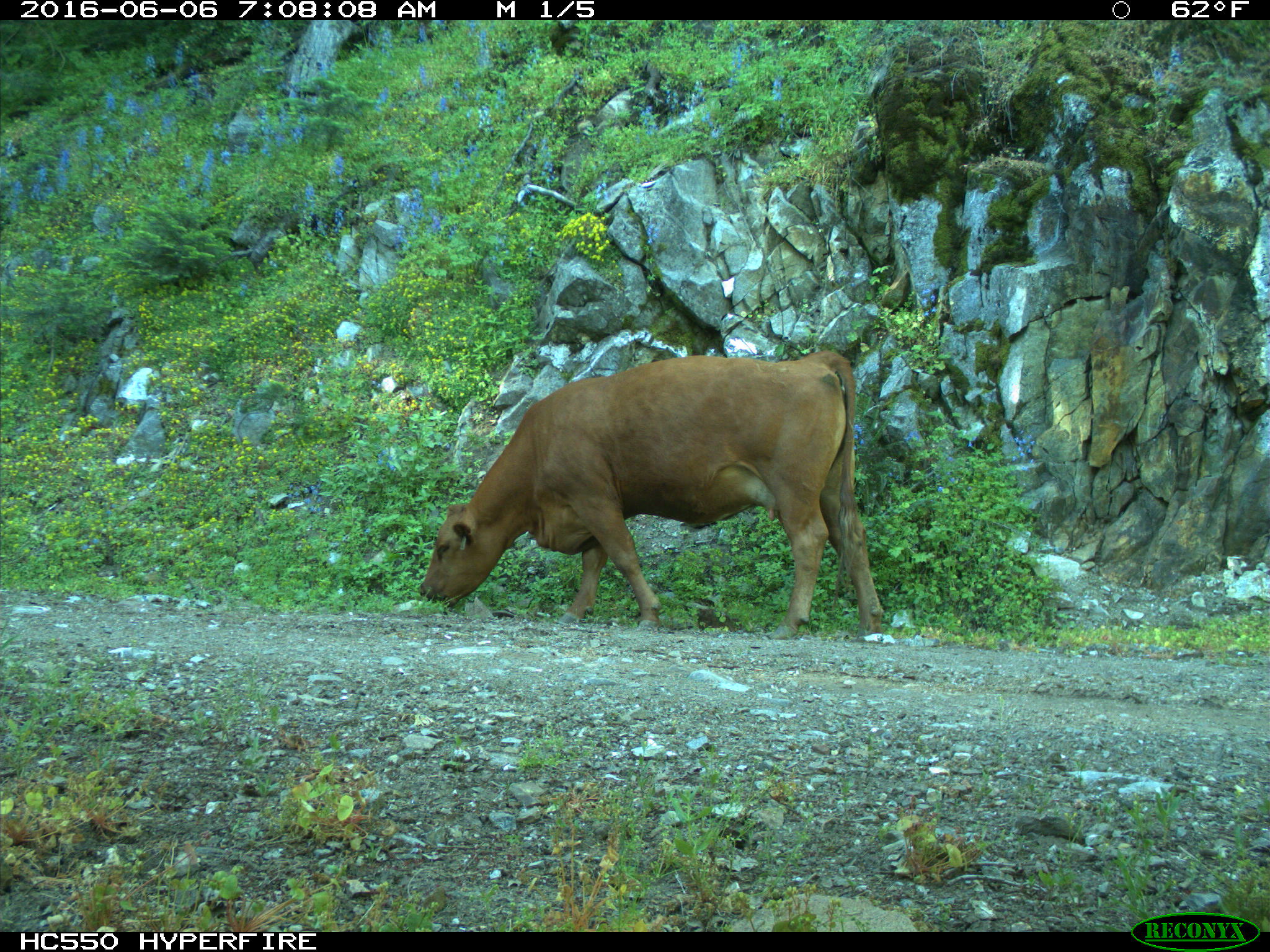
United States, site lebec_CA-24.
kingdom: Animalia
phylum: Chordata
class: Mammalia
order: Artiodactyla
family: Bovidae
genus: Bos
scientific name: Bos taurus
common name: domestic cow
Bos taurus (domestic cow).